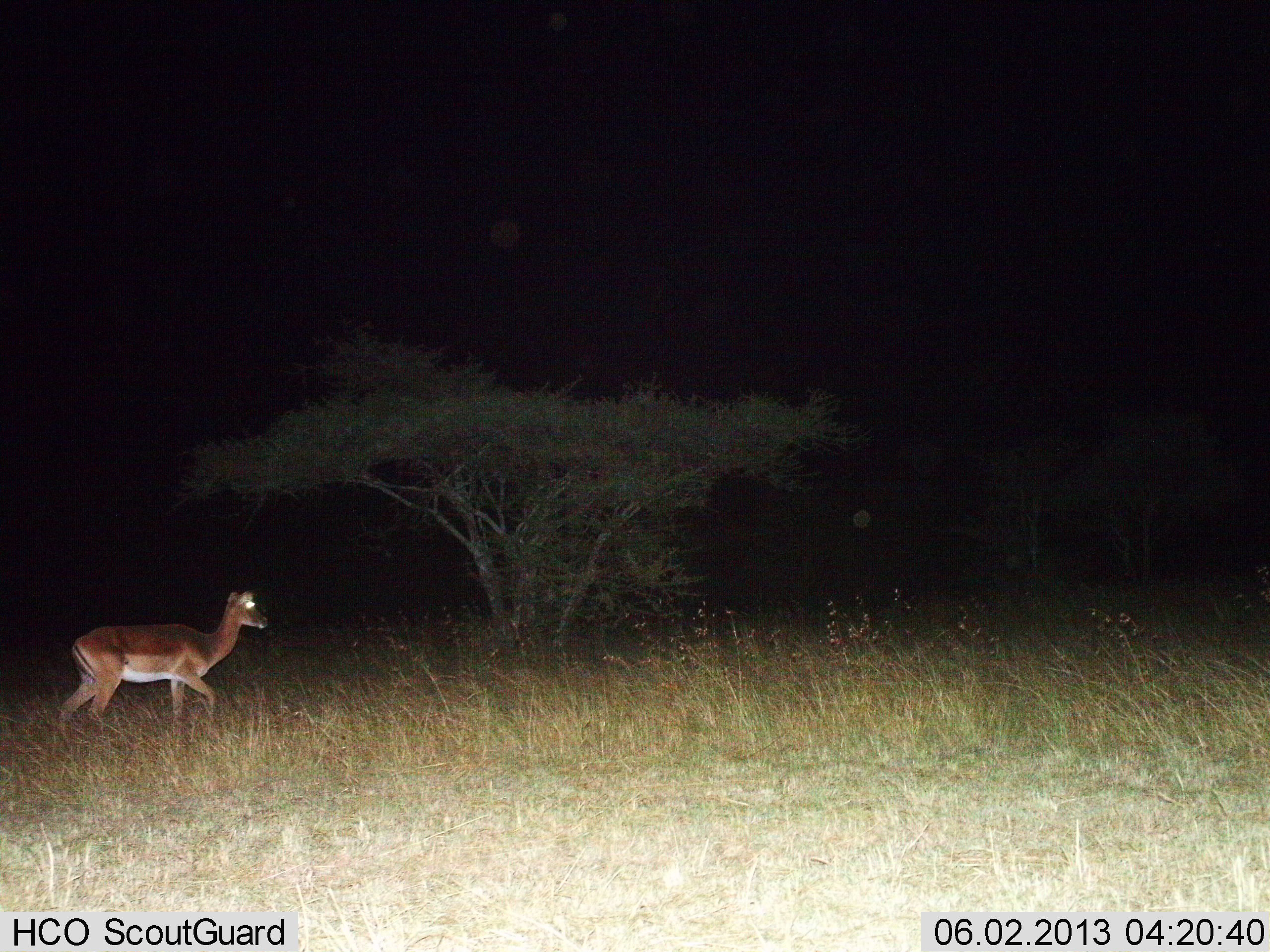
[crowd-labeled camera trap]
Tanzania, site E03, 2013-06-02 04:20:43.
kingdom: Animalia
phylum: Chordata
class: Mammalia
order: Artiodactyla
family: Bovidae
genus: Aepyceros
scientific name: Aepyceros melampus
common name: impala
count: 1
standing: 36%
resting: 0%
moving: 71%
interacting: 0%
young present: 0%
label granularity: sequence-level